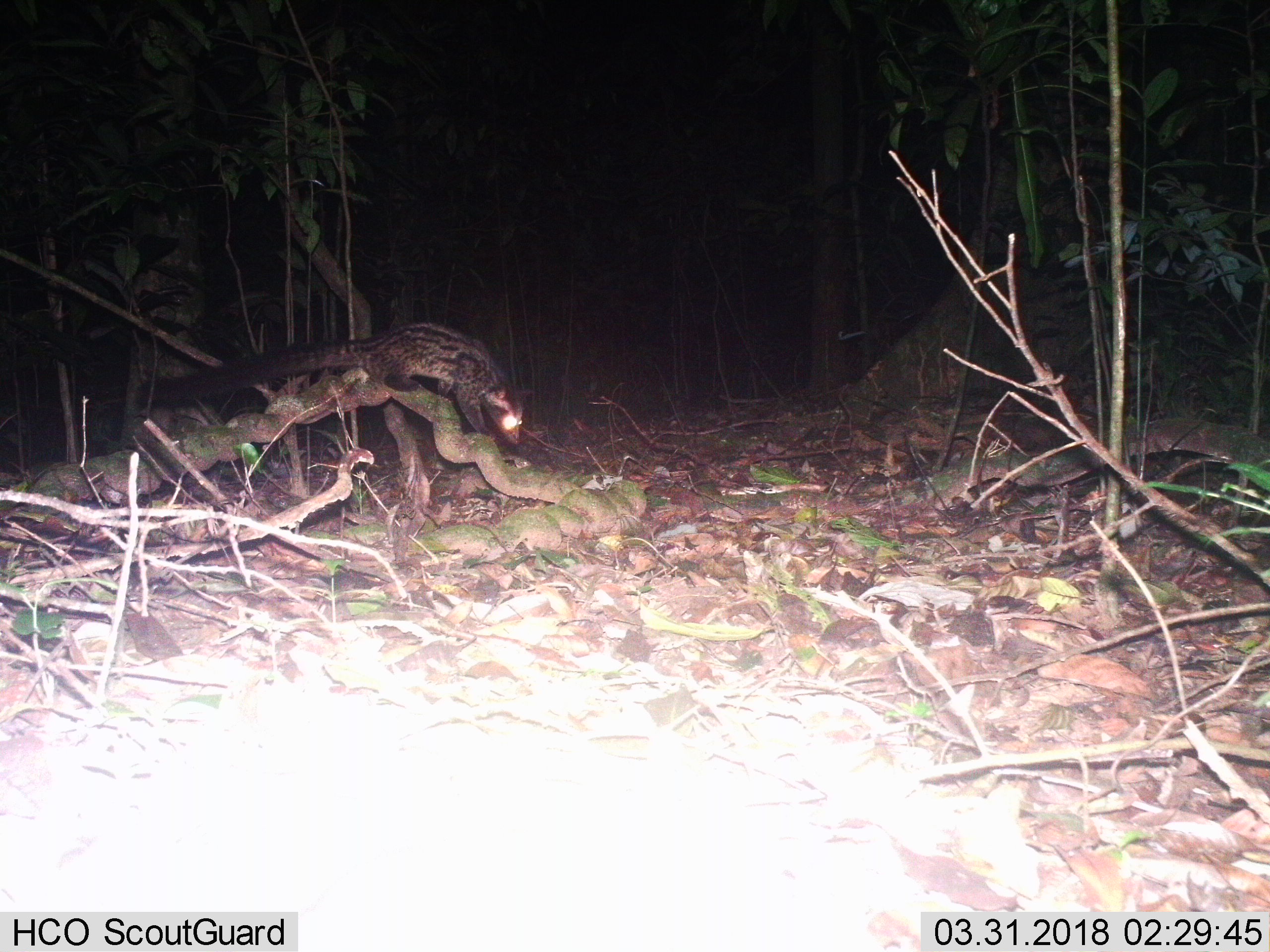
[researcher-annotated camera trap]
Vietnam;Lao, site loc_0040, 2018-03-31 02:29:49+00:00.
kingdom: Animalia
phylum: Chordata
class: Mammalia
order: Carnivora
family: Viverridae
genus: Paradoxurus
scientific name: Paradoxurus hermaphroditus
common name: common palm civet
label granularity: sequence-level